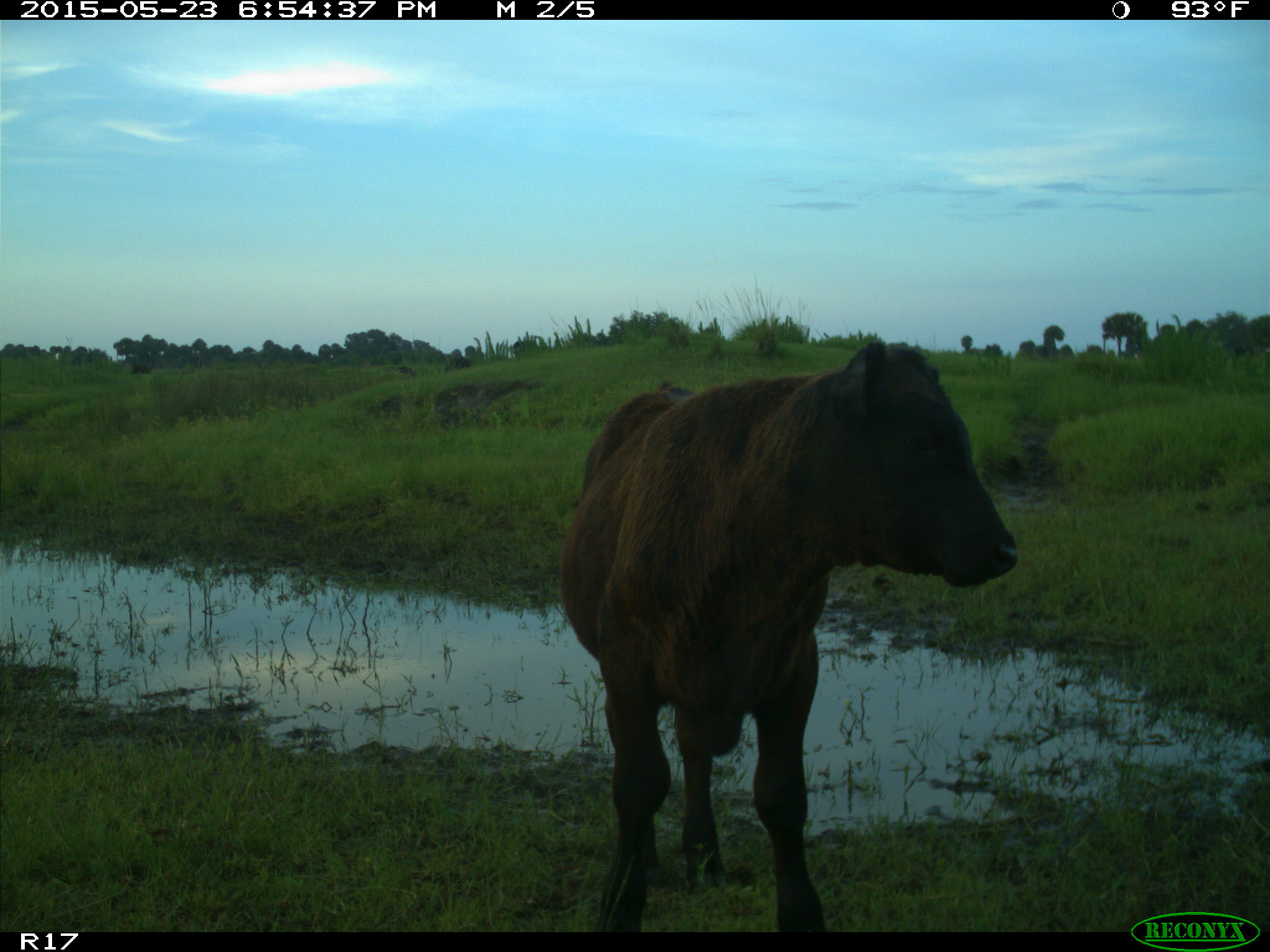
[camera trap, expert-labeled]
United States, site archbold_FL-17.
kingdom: Animalia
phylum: Chordata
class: Mammalia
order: Artiodactyla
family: Bovidae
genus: Bos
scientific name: Bos taurus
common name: domestic cow